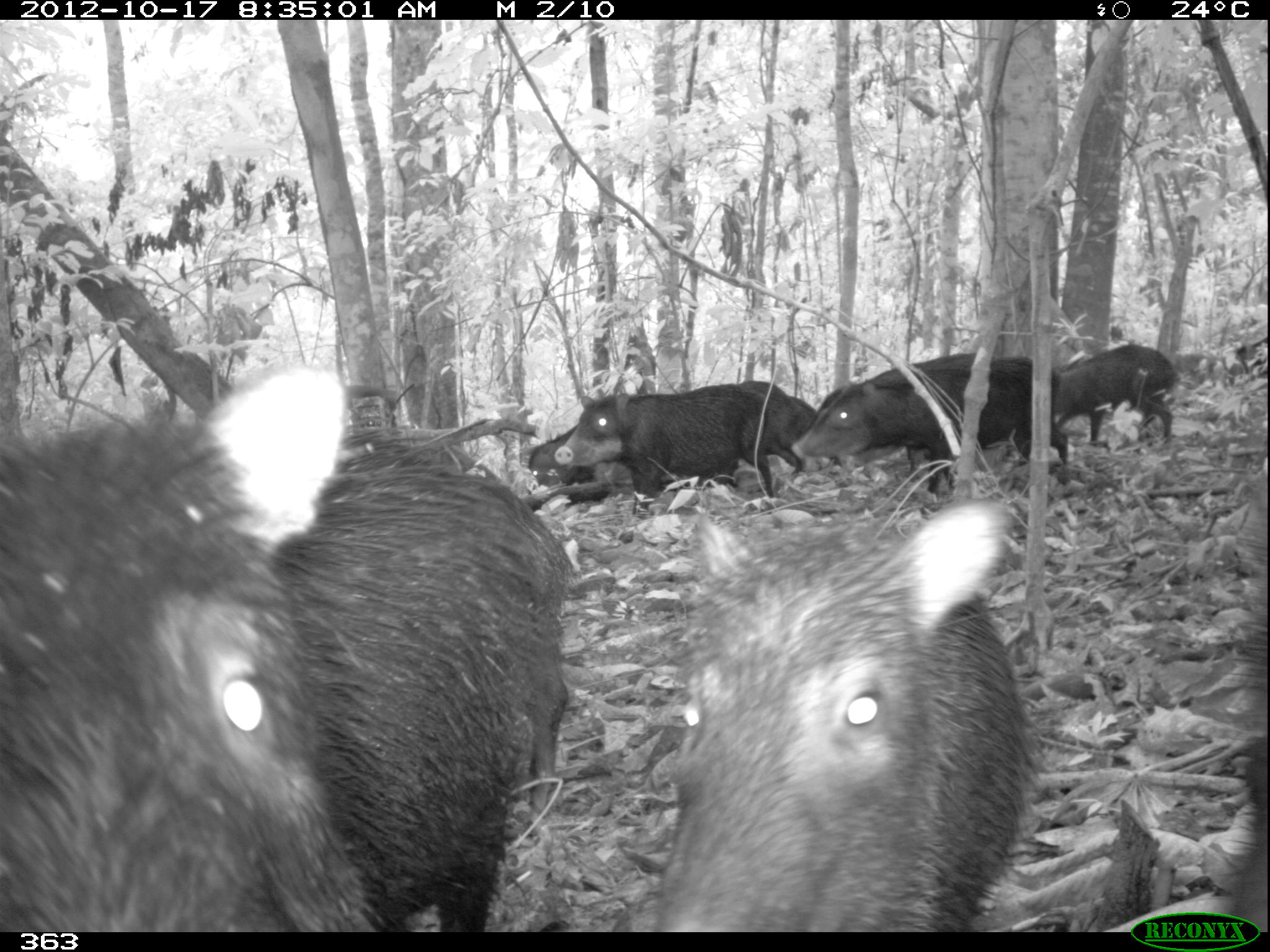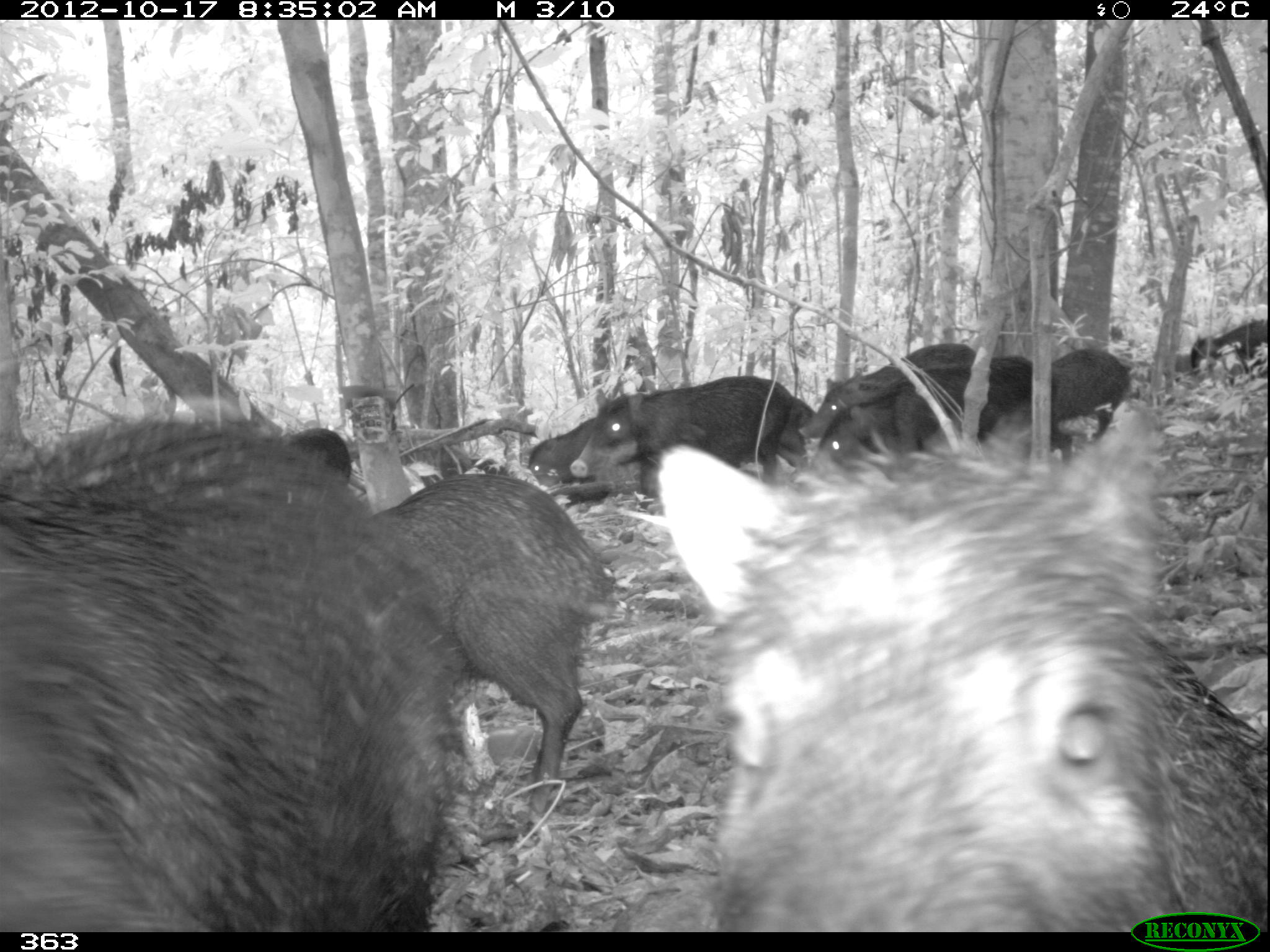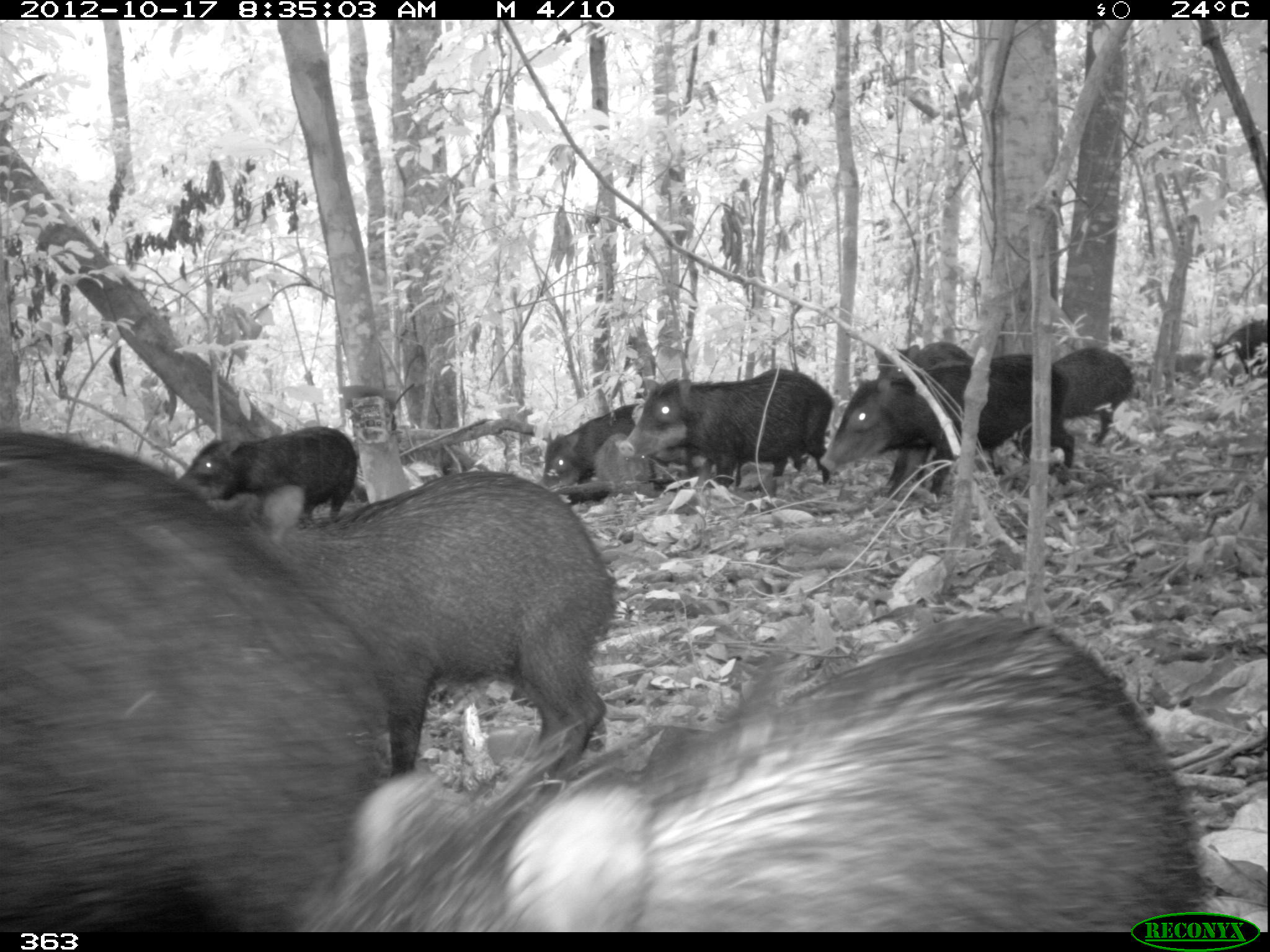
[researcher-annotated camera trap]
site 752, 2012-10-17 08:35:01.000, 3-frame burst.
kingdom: Animalia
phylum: Chordata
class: Mammalia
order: Artiodactyla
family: Tayassuidae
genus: Tayassu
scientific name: Tayassu pecari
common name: white-lipped peccary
Tayassu pecari (white-lipped peccary).